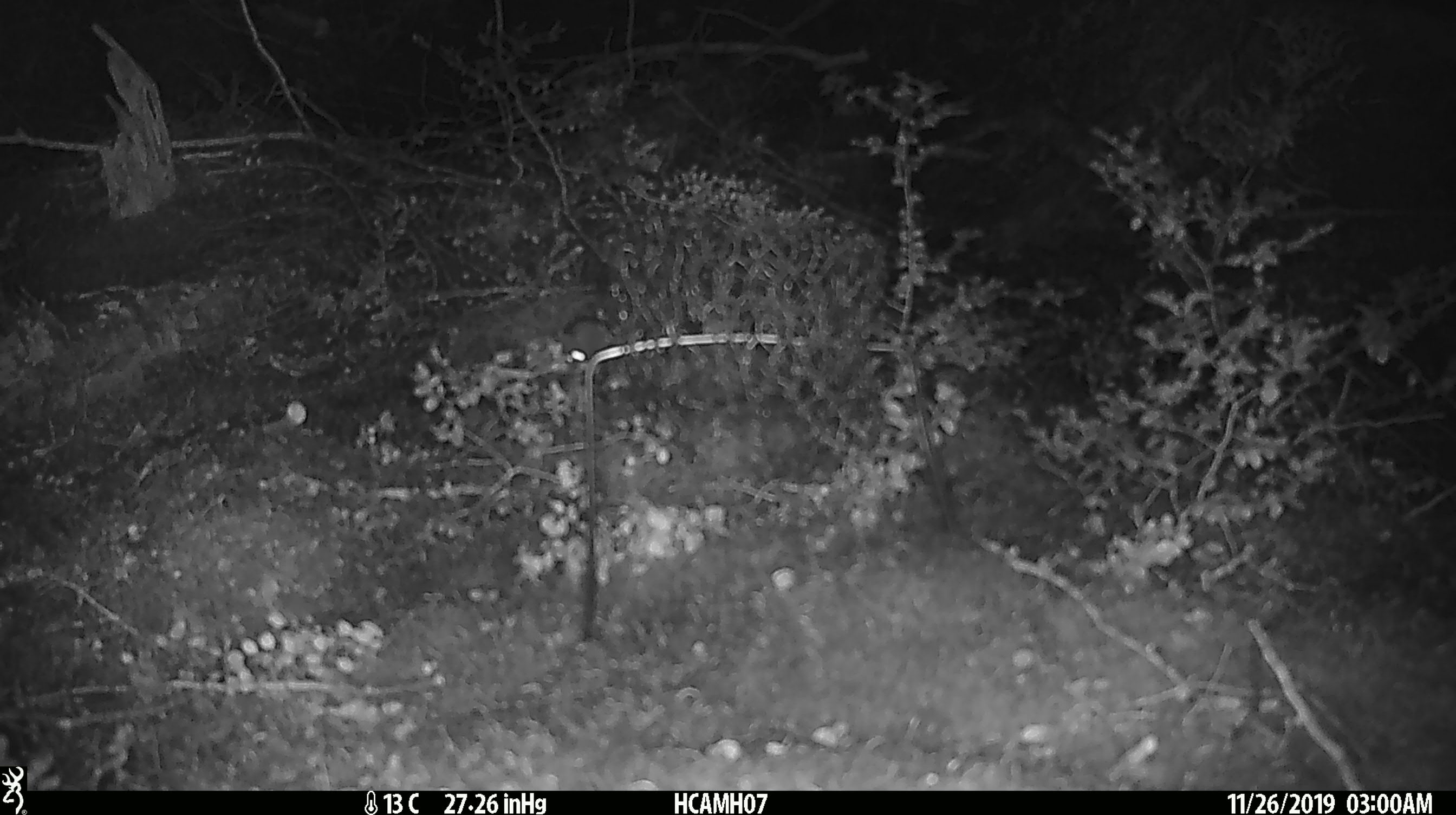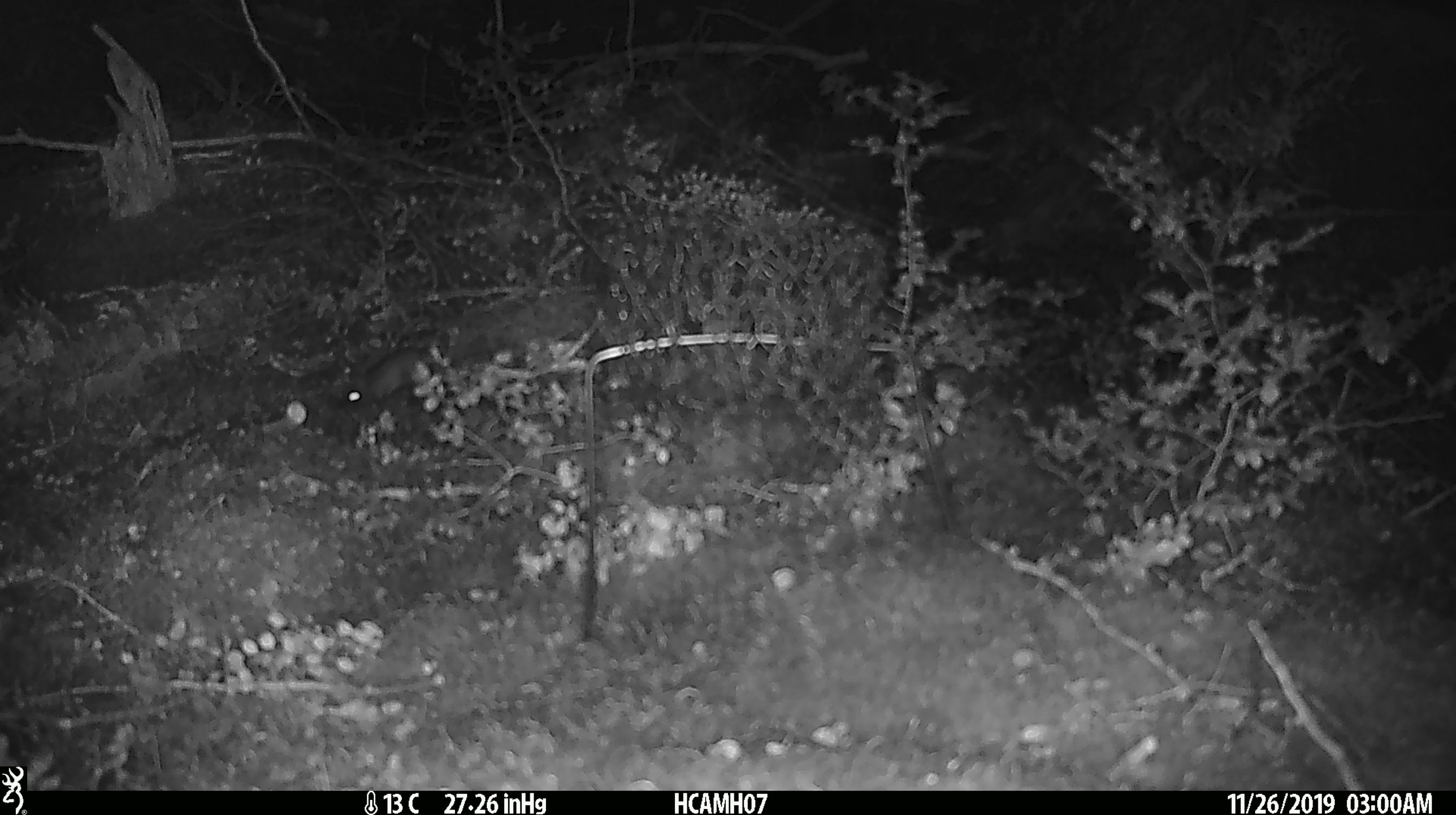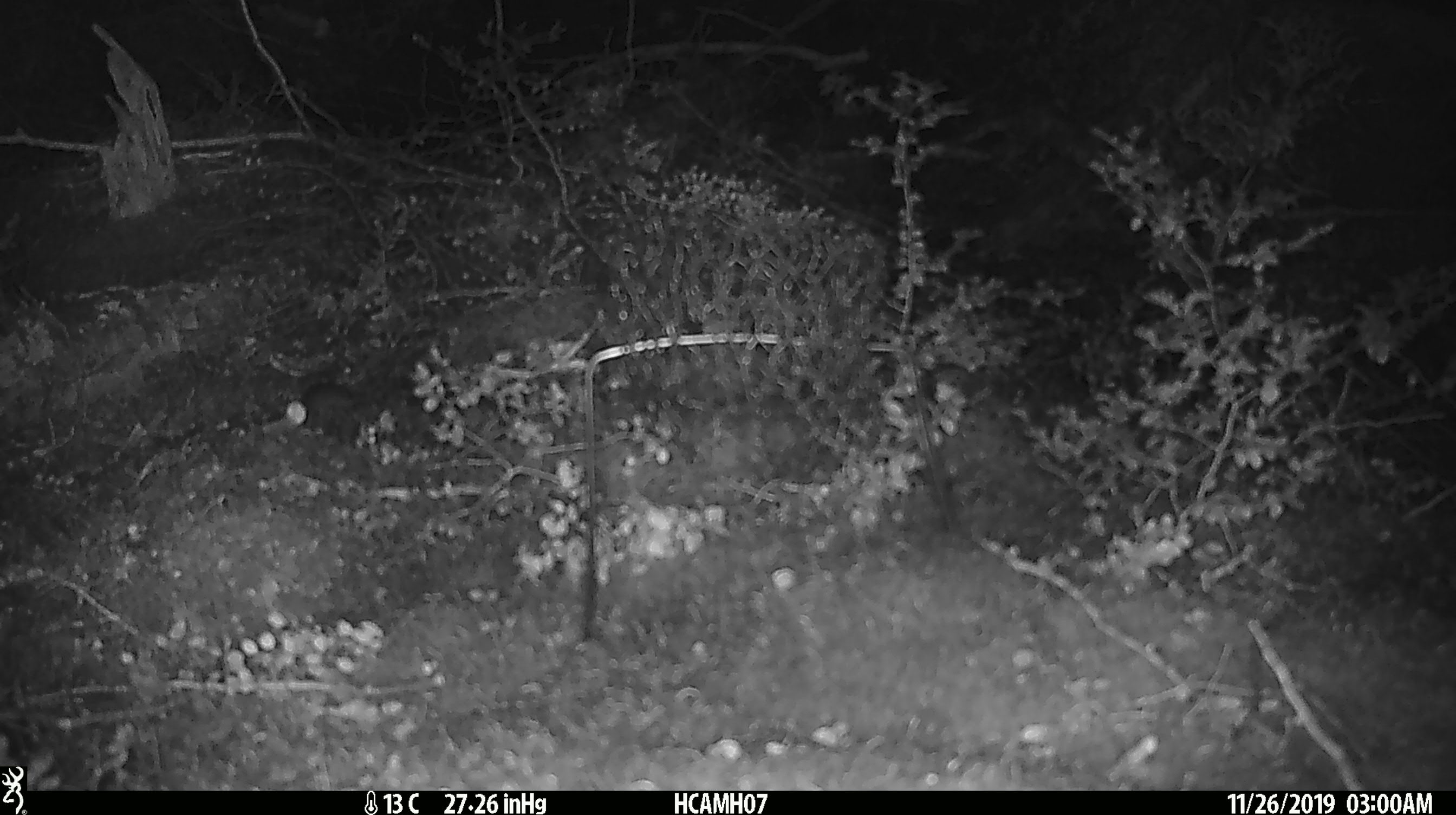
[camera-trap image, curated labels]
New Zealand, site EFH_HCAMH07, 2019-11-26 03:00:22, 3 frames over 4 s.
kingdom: Animalia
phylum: Chordata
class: Mammalia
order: Rodentia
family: Muridae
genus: Mus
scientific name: Mus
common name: mouse